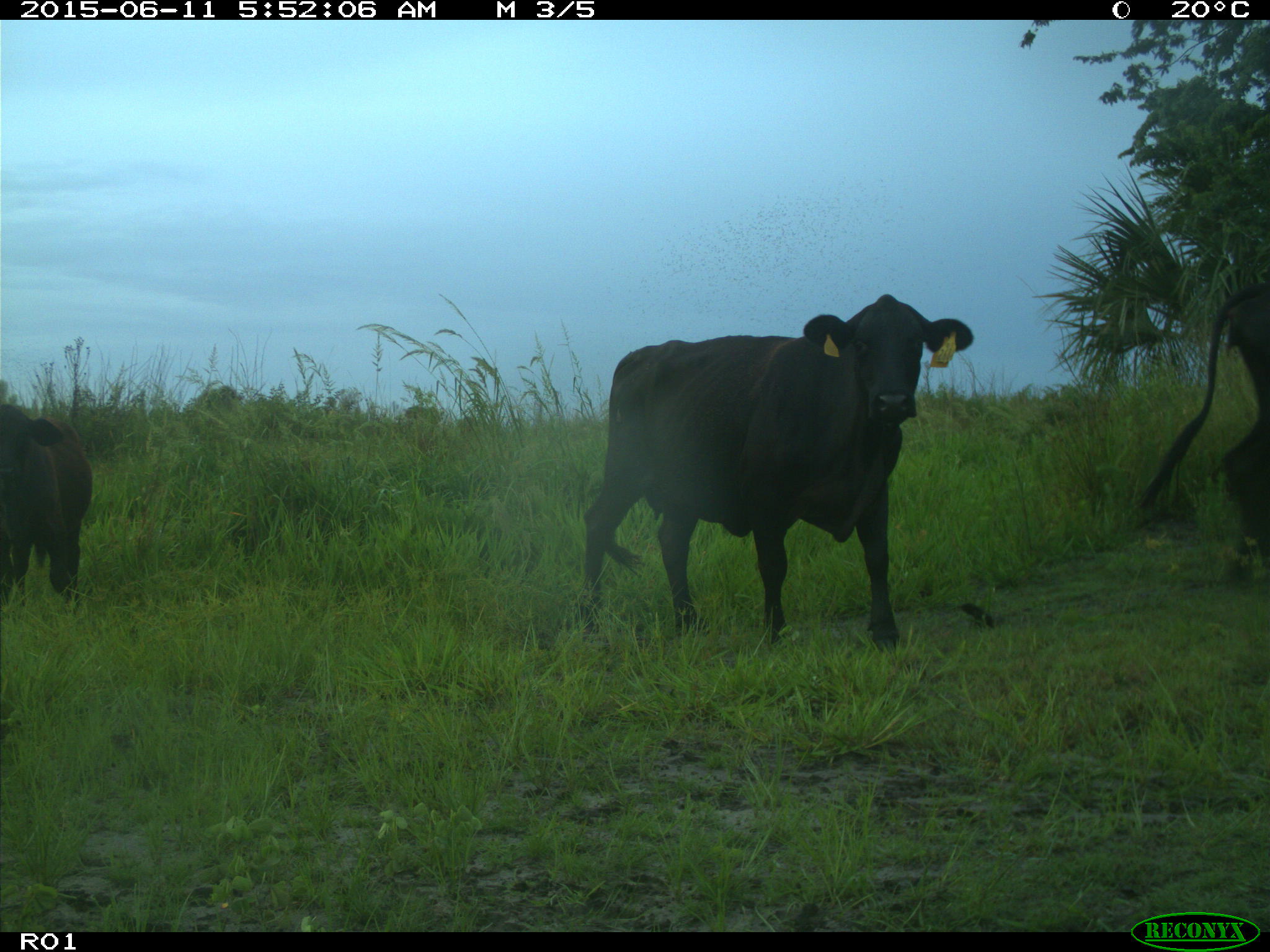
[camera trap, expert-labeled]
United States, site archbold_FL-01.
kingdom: Animalia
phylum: Chordata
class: Mammalia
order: Artiodactyla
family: Bovidae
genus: Bos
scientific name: Bos taurus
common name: domestic cow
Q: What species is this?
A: Bos taurus (domestic cow).